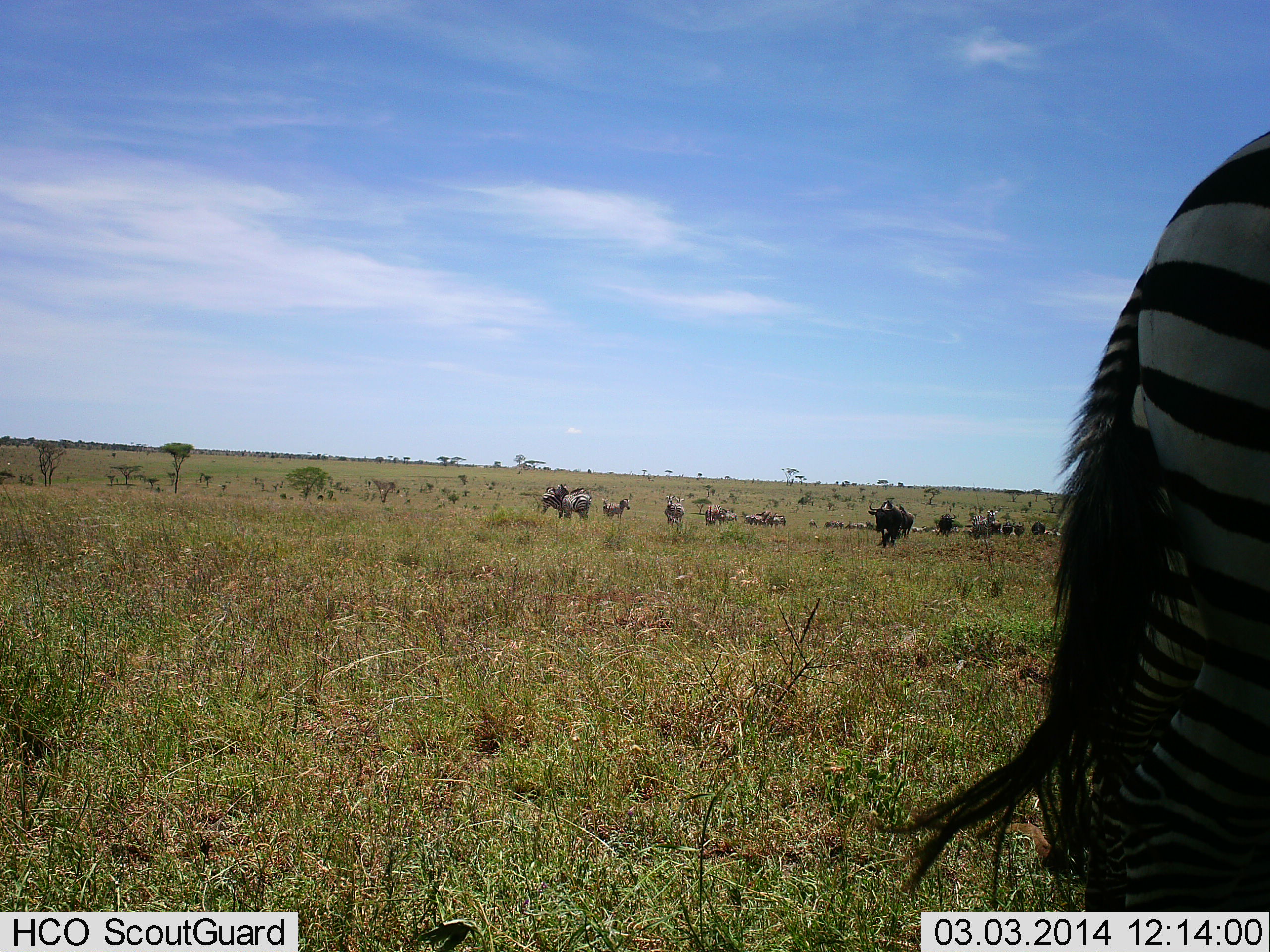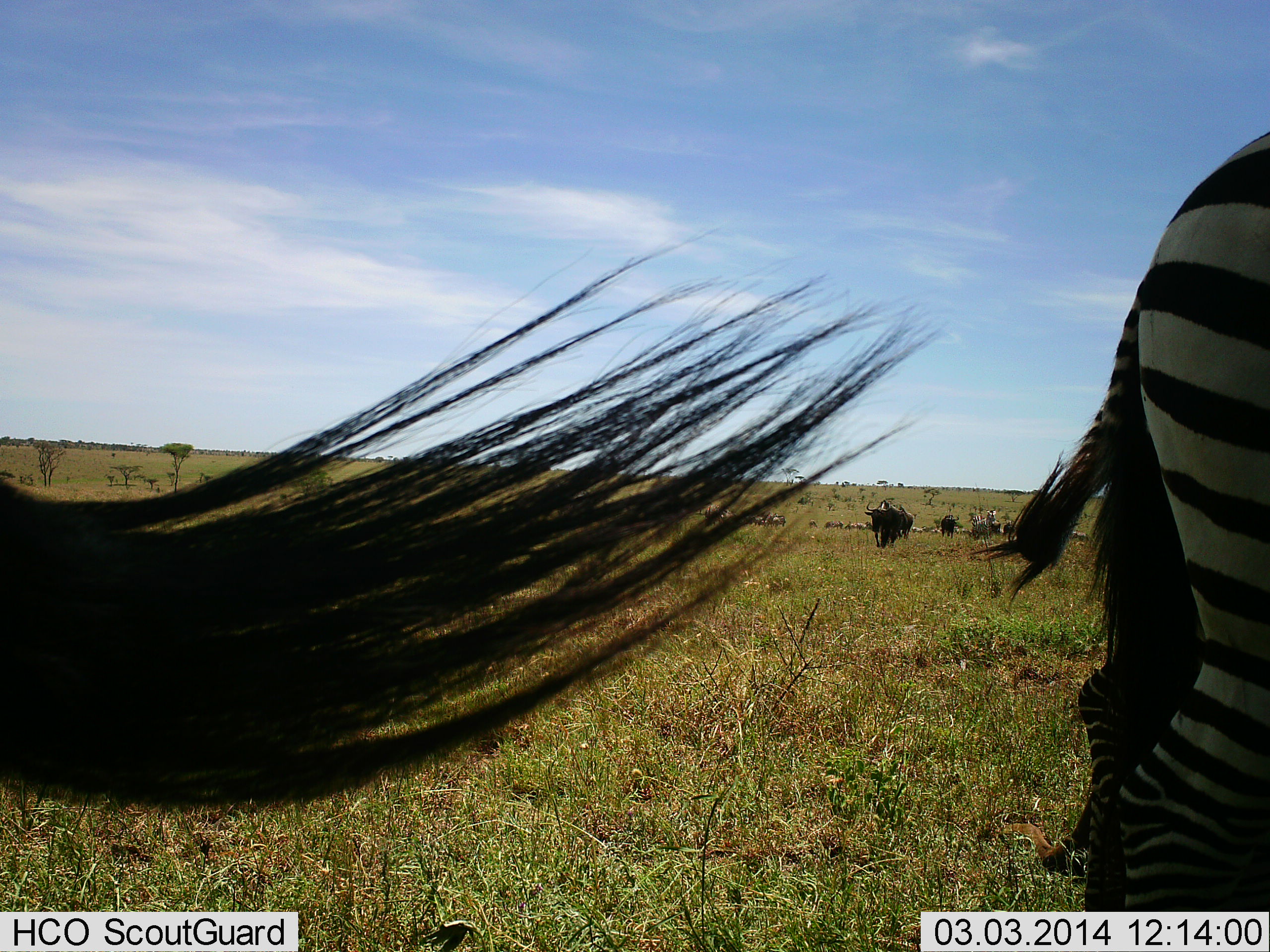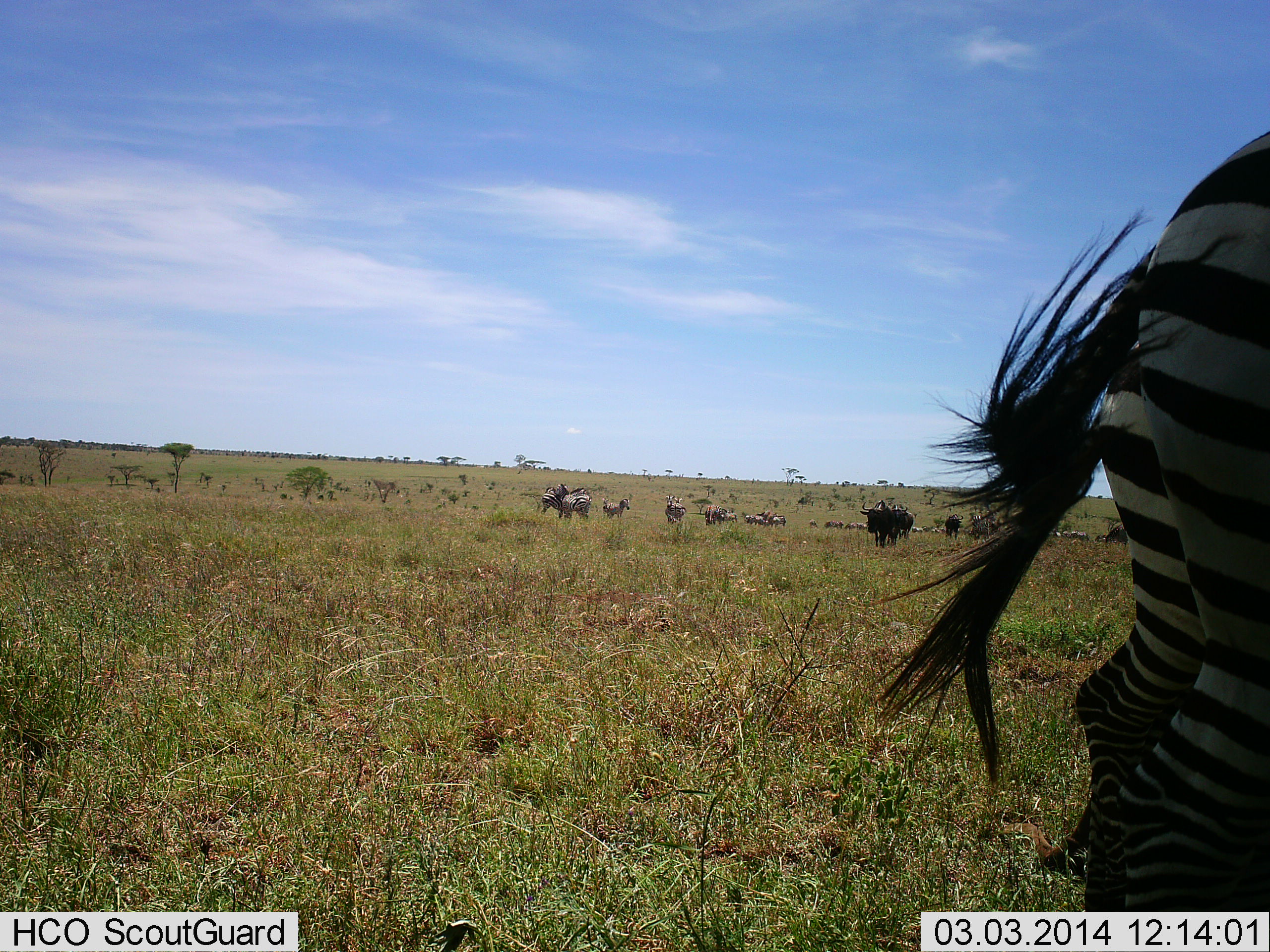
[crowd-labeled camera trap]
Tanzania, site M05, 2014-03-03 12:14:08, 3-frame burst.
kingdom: Animalia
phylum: Chordata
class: Mammalia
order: Artiodactyla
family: Bovidae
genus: Connochaetes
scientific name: Connochaetes taurinus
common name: blue wildebeest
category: wildebeest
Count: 11-50.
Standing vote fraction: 40%.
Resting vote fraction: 0%.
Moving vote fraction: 90%.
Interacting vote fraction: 0%.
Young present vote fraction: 0%.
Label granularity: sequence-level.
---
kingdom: Animalia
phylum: Chordata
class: Mammalia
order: Perissodactyla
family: Equidae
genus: Equus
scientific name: Equus quagga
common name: plains zebra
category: zebra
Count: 3.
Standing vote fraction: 69%.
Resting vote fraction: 6%.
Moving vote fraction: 38%.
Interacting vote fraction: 0%.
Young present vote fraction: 0%.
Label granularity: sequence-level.